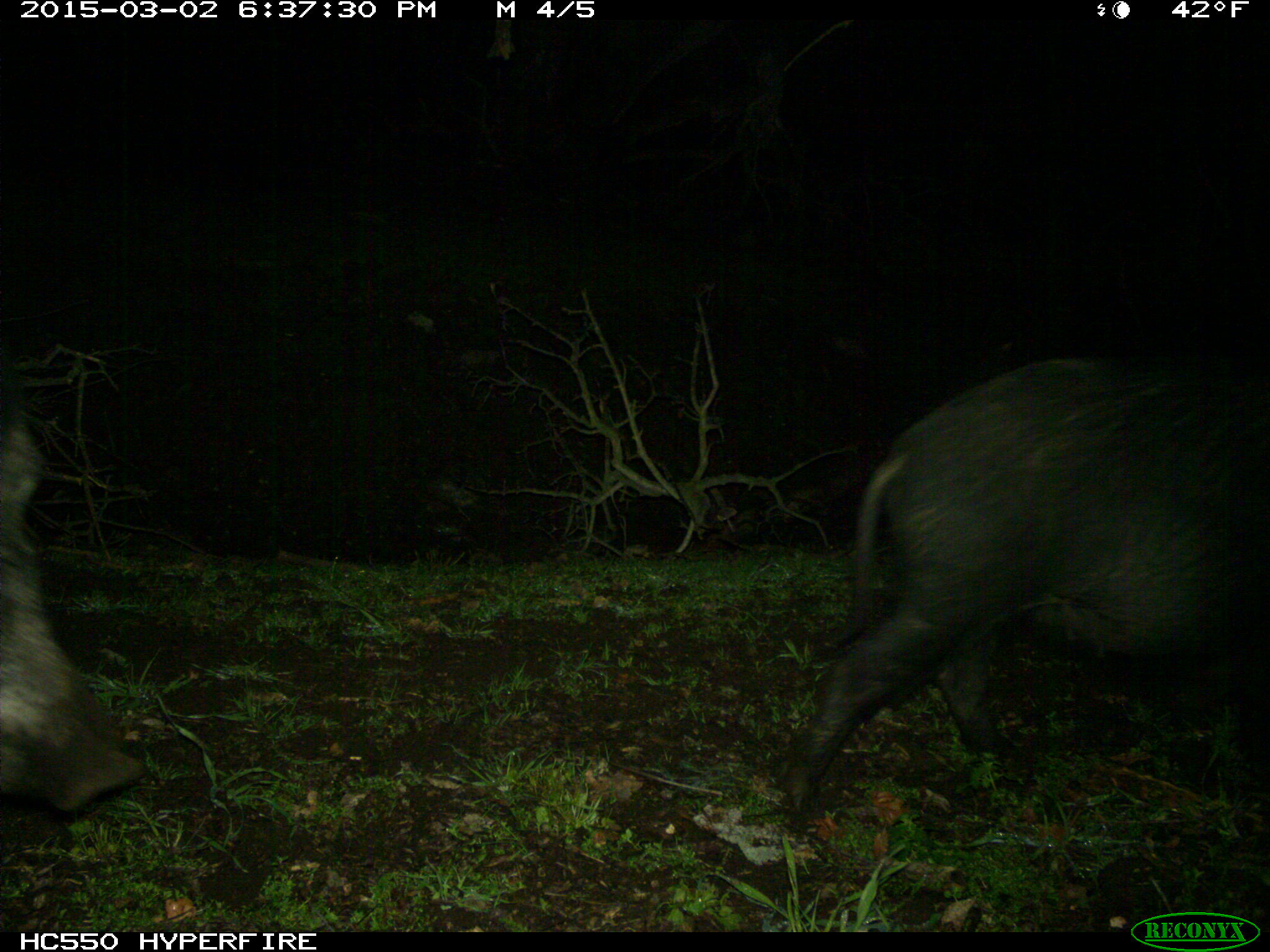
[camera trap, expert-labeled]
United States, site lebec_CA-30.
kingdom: Animalia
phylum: Chordata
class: Mammalia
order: Artiodactyla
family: Suidae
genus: Sus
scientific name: Sus scrofa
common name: wild boar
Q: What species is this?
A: Sus scrofa (wild boar).